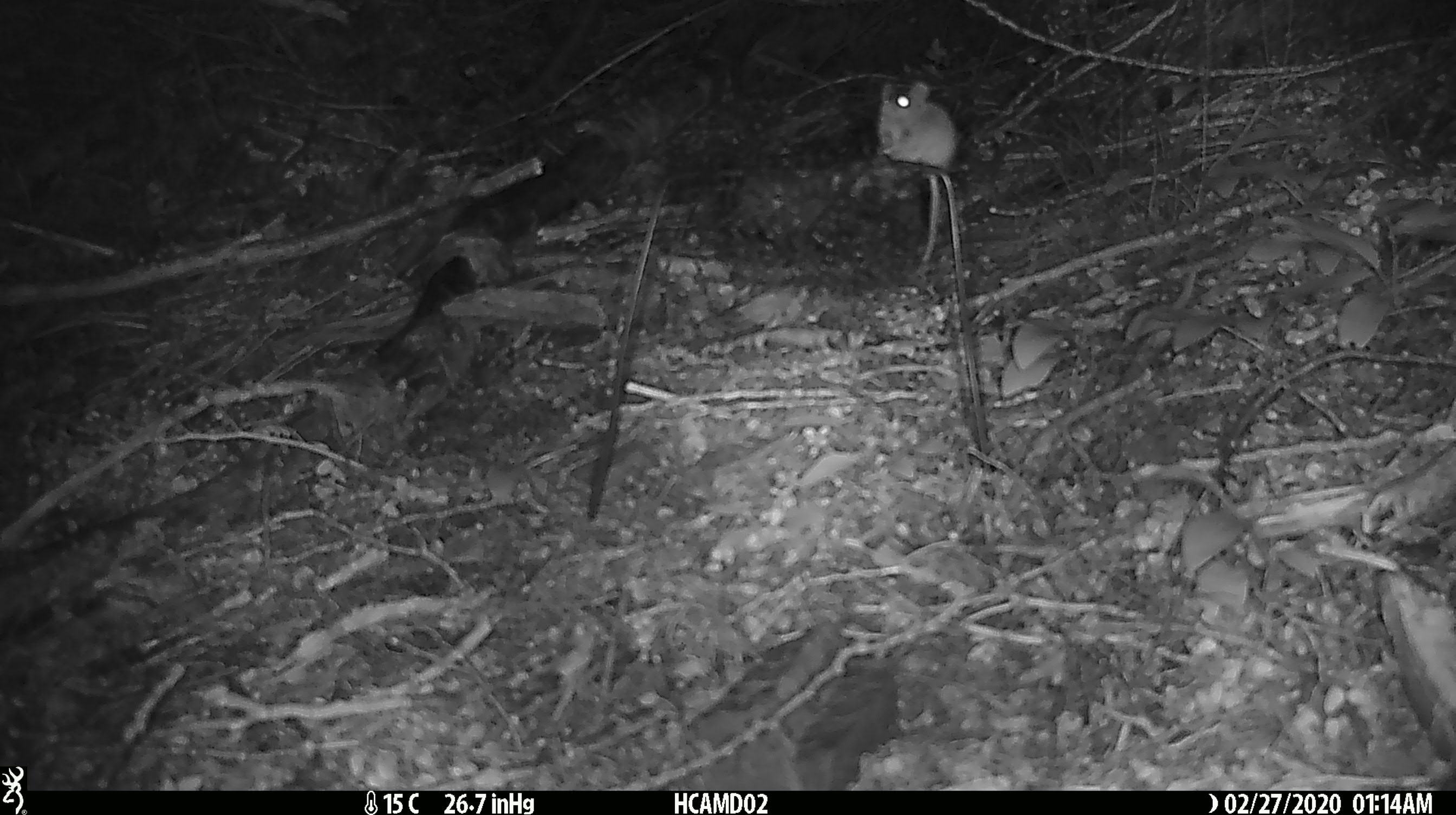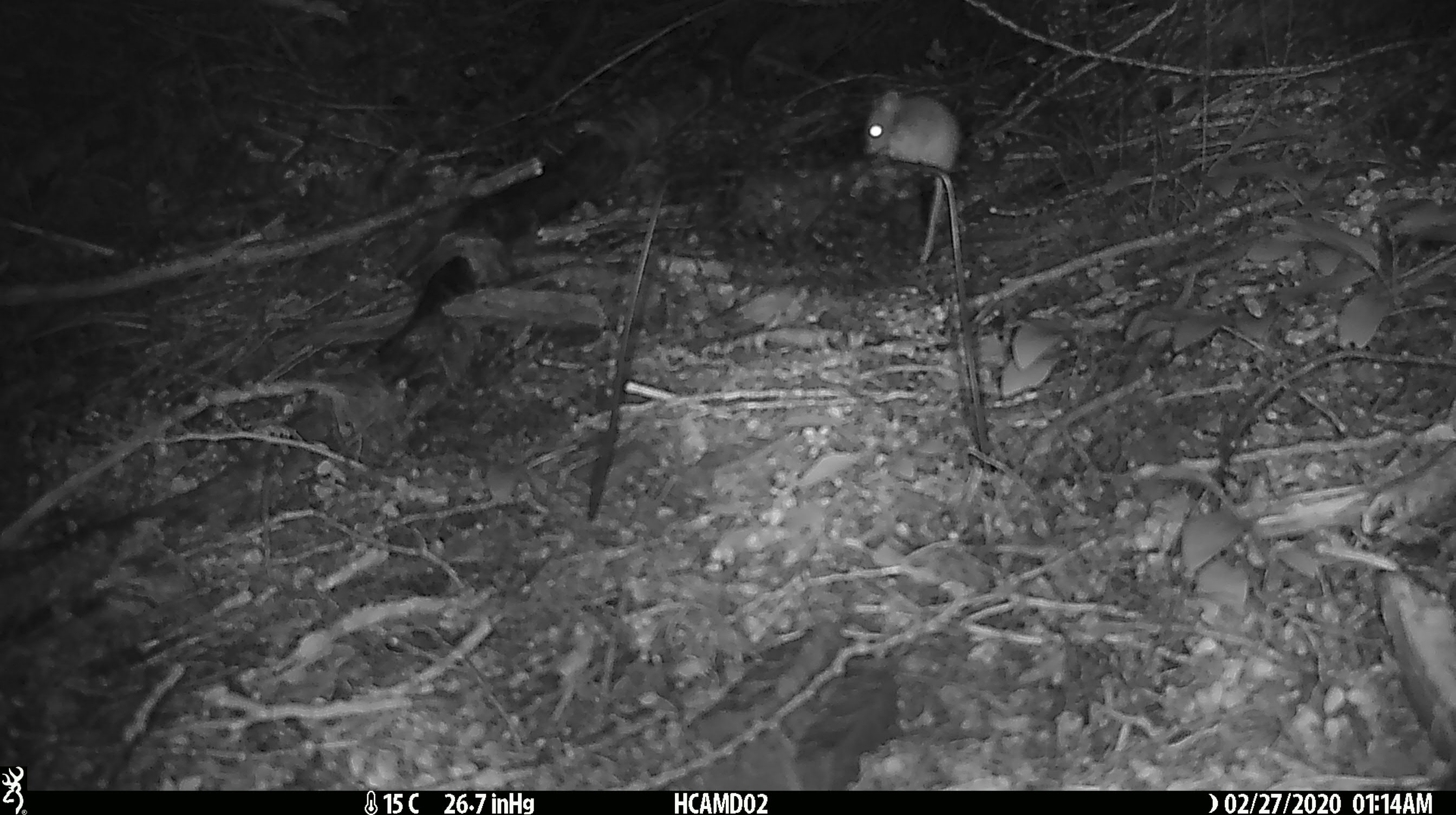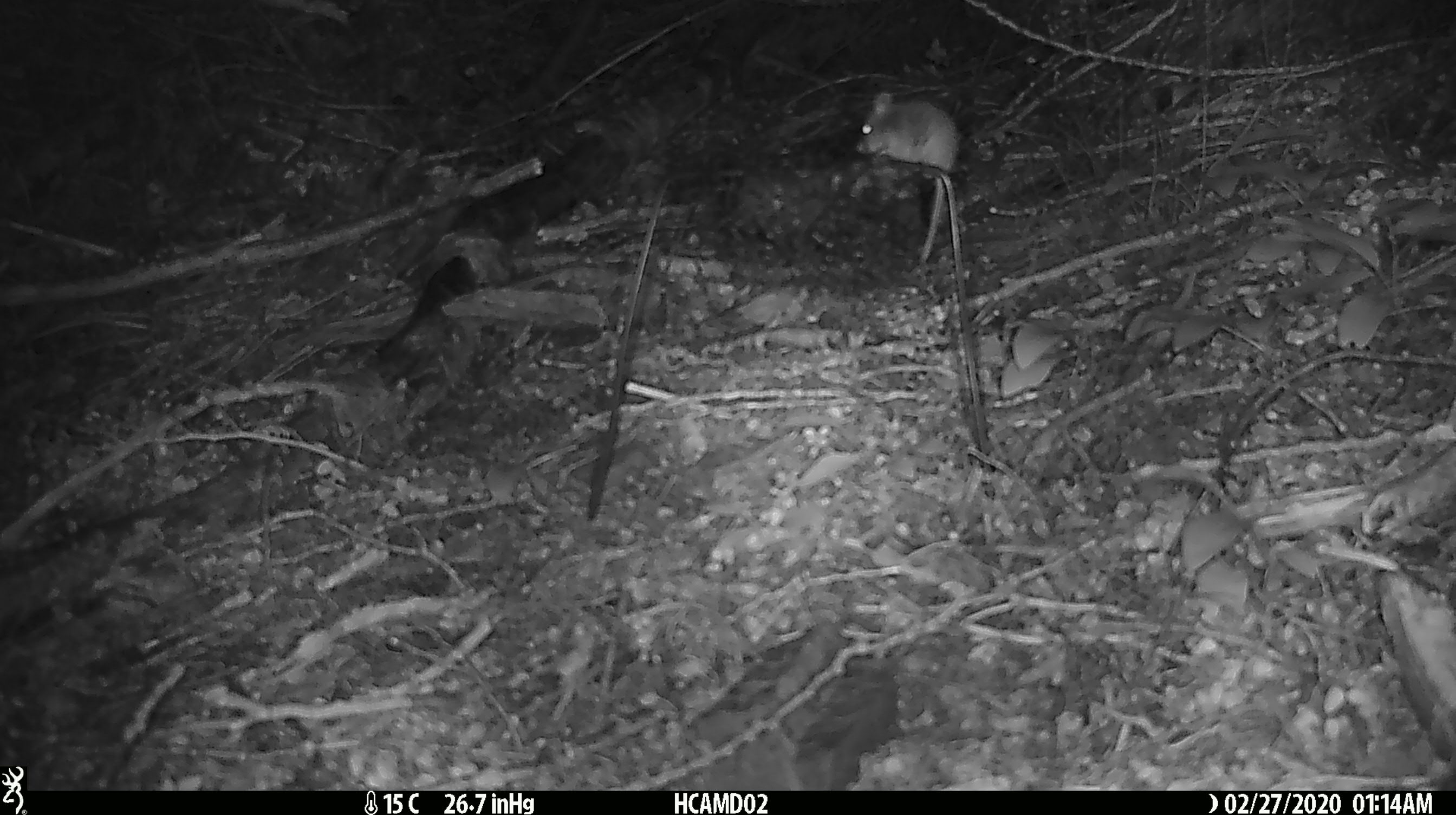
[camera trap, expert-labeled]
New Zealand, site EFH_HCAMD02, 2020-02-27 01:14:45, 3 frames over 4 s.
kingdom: Animalia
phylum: Chordata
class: Mammalia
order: Rodentia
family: Muridae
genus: Mus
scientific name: Mus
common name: mouse